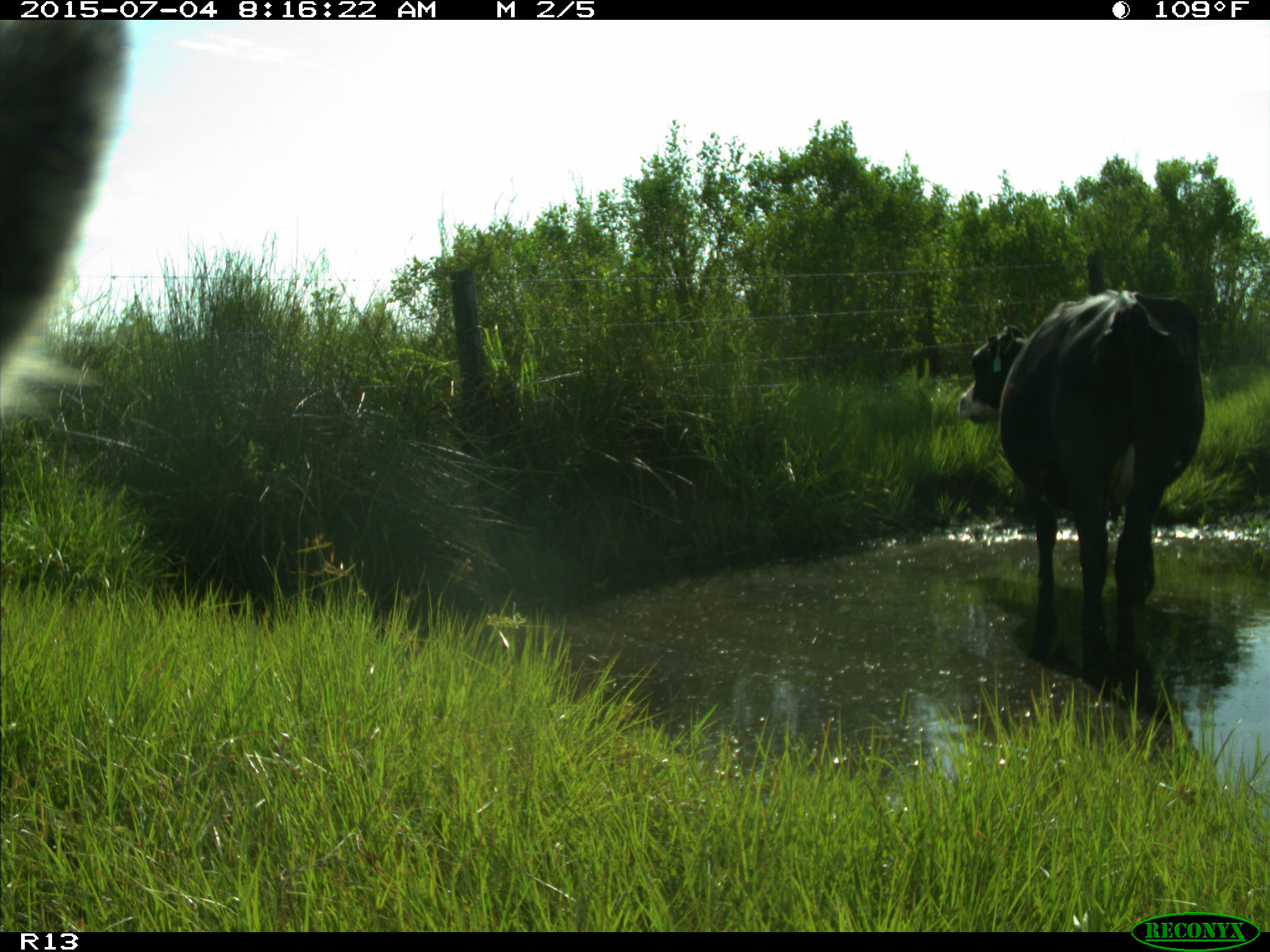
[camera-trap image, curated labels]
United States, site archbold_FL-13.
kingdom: Animalia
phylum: Chordata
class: Mammalia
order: Artiodactyla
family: Bovidae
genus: Bos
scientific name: Bos taurus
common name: domestic cow